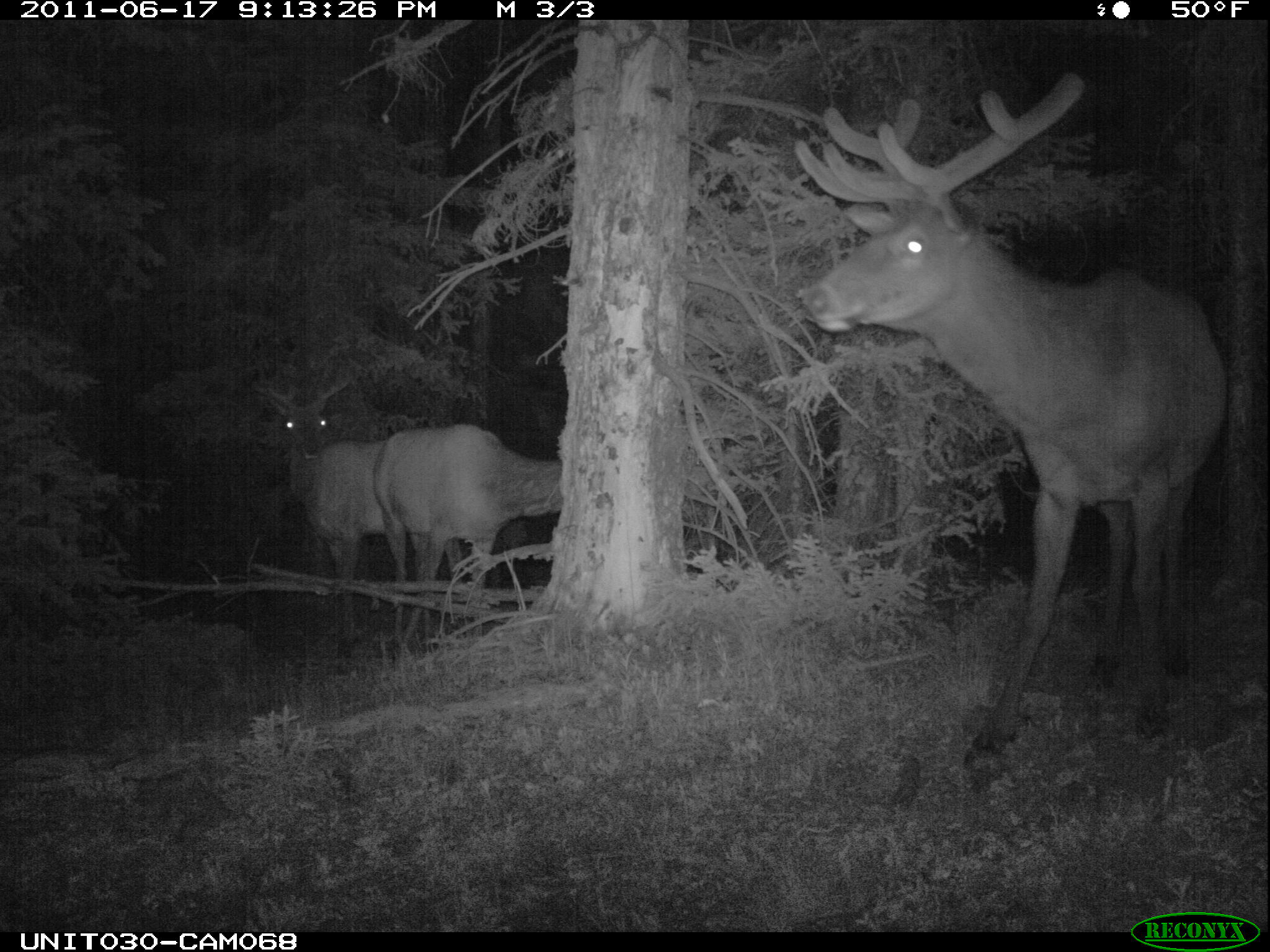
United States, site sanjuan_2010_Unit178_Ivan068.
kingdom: Animalia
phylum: Chordata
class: Mammalia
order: Artiodactyla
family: Cervidae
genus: Cervus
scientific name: Cervus elaphus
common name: red deer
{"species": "Cervus elaphus (red deer)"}